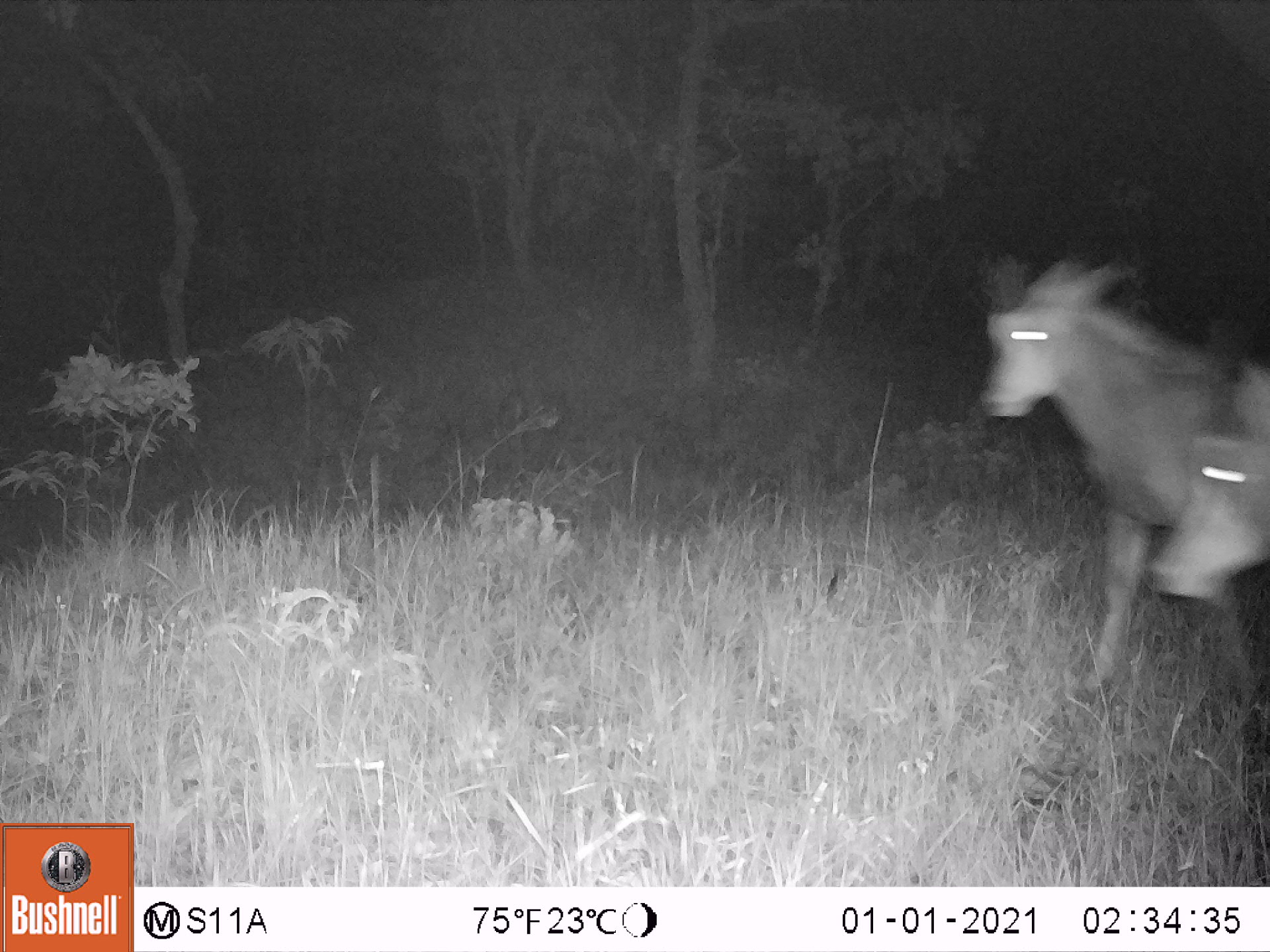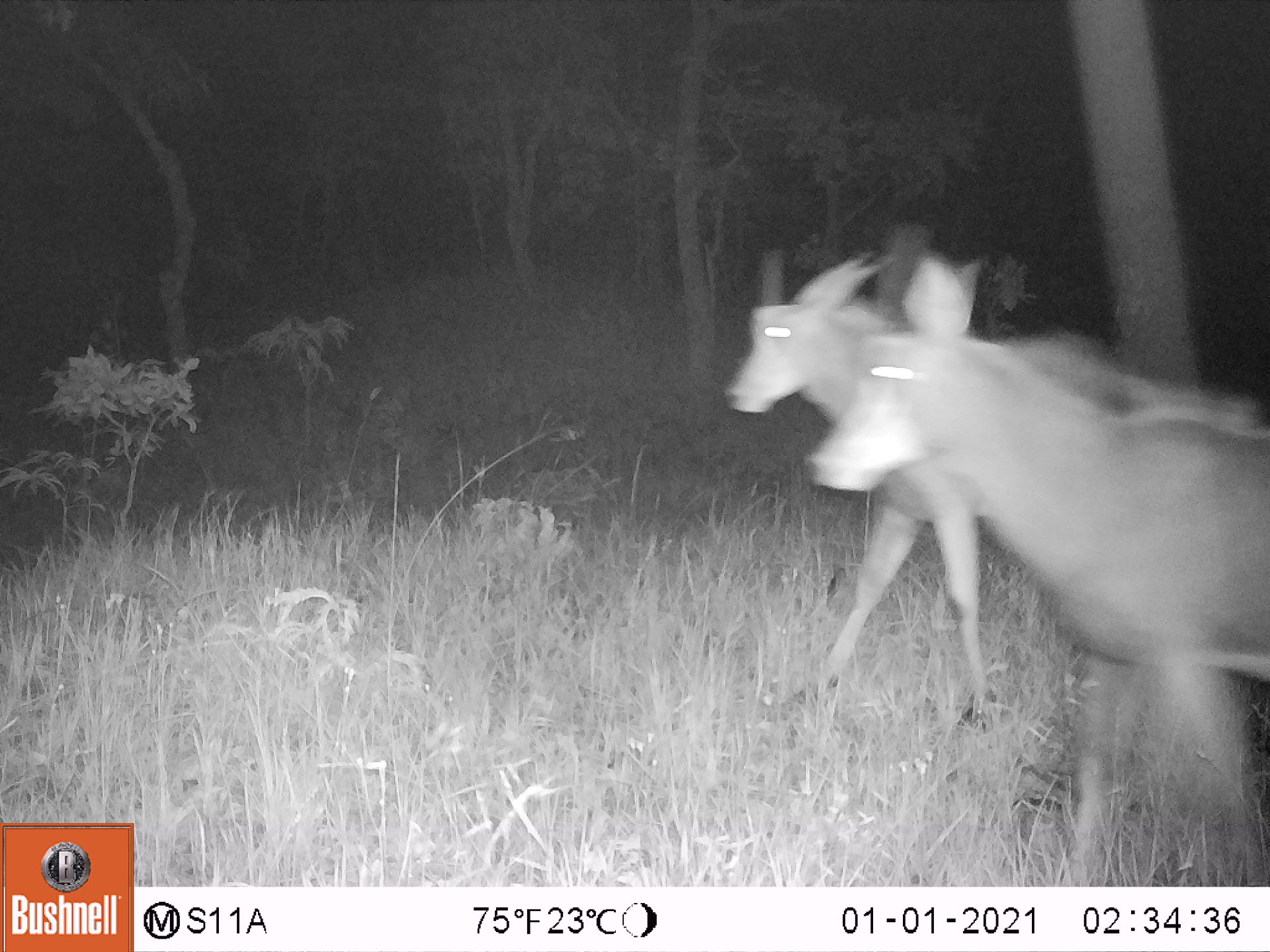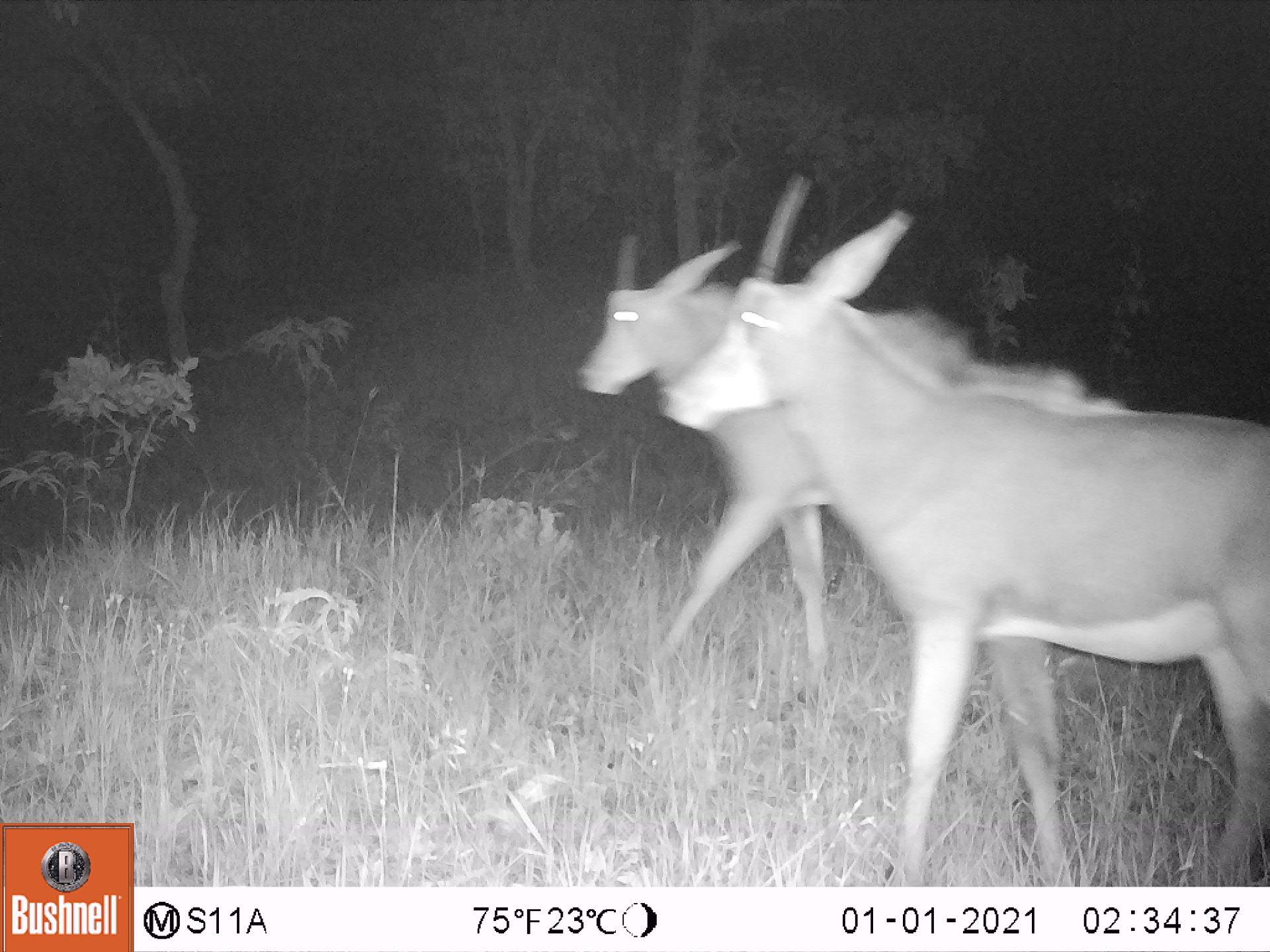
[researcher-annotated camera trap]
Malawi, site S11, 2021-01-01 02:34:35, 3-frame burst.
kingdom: Animalia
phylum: Chordata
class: Mammalia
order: Artiodactyla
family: Bovidae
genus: Hippotragus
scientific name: Hippotragus niger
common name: sable antelope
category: sable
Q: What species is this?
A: Sable (sable antelope) (Hippotragus niger).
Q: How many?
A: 2.